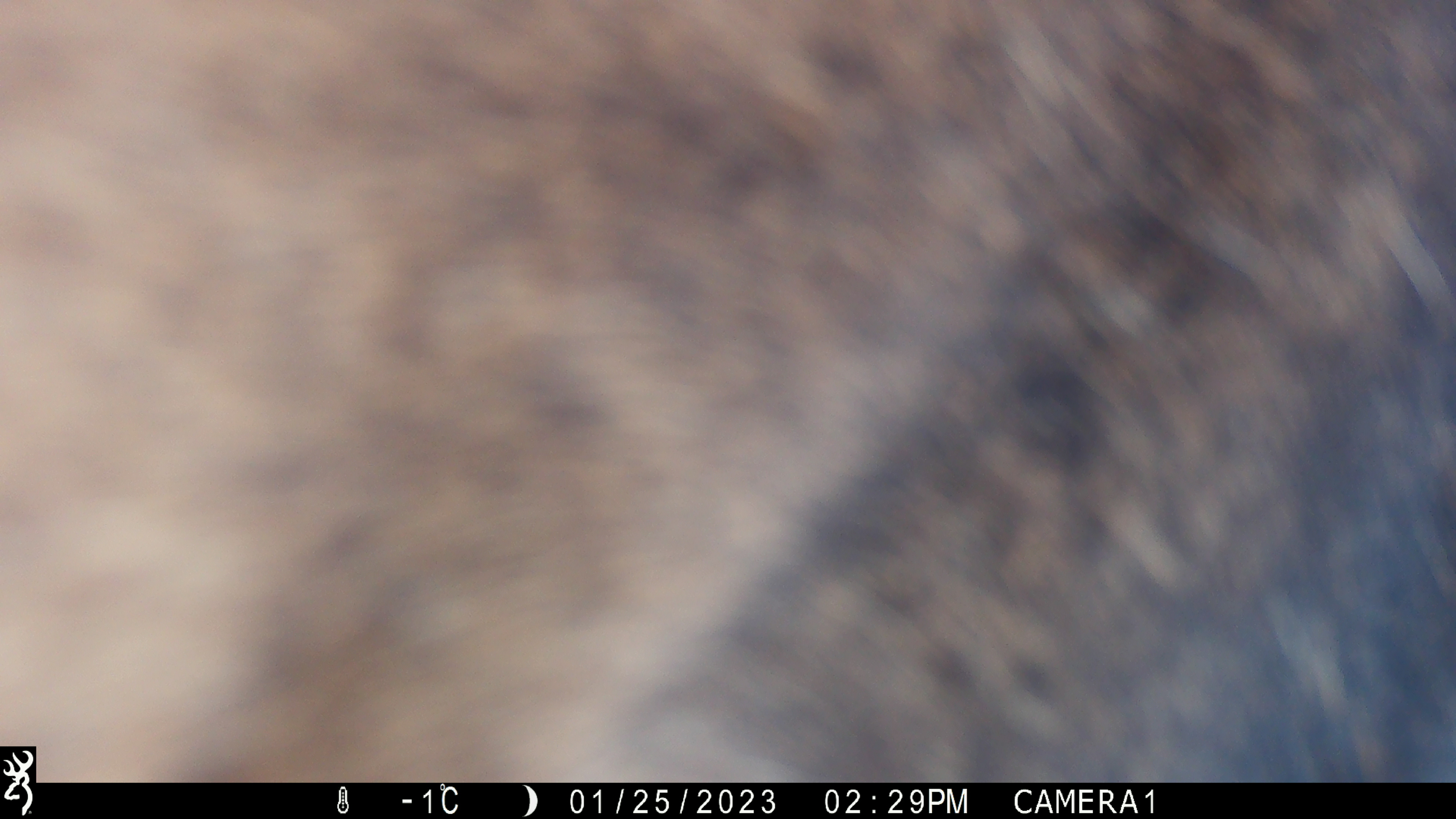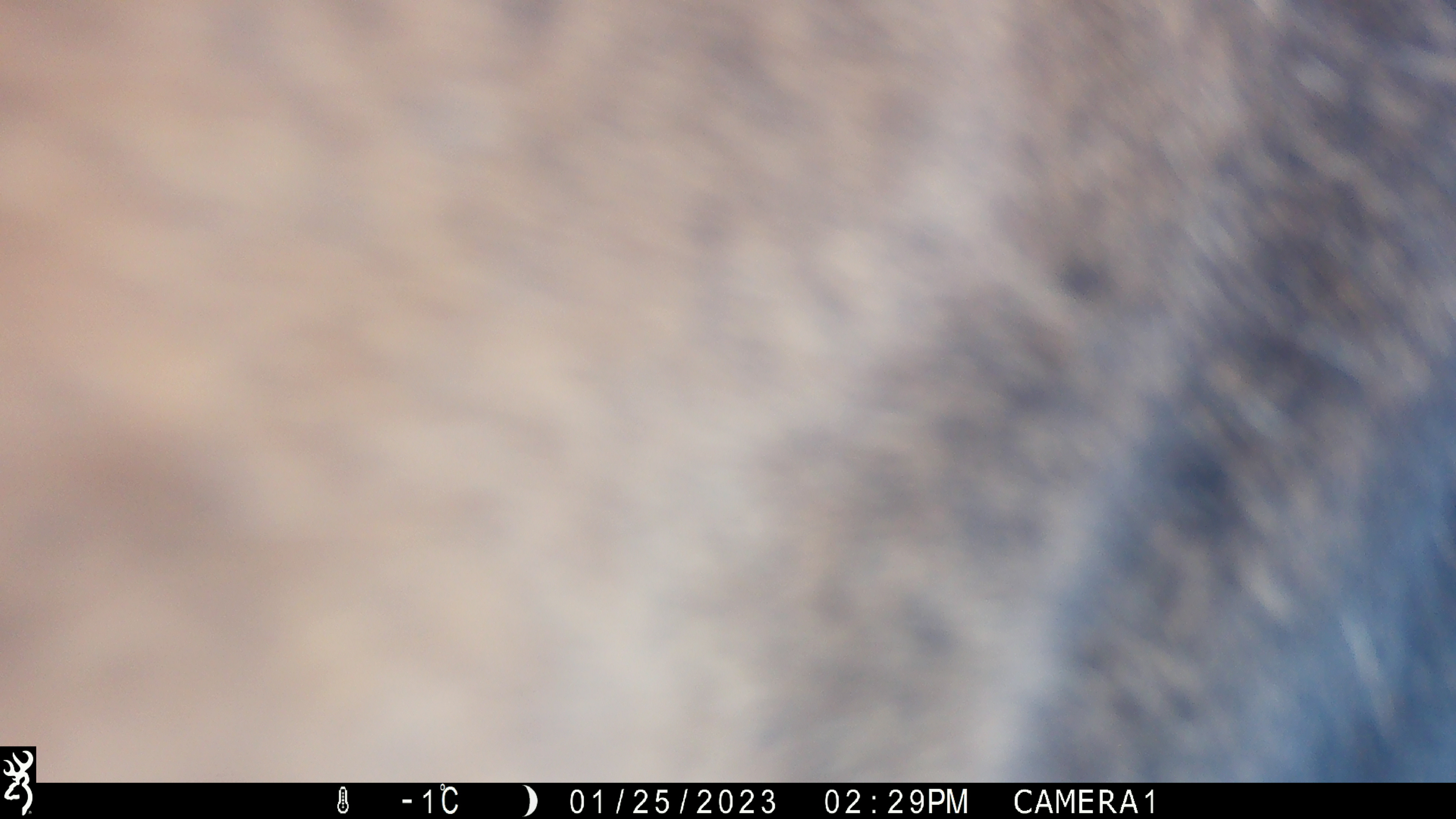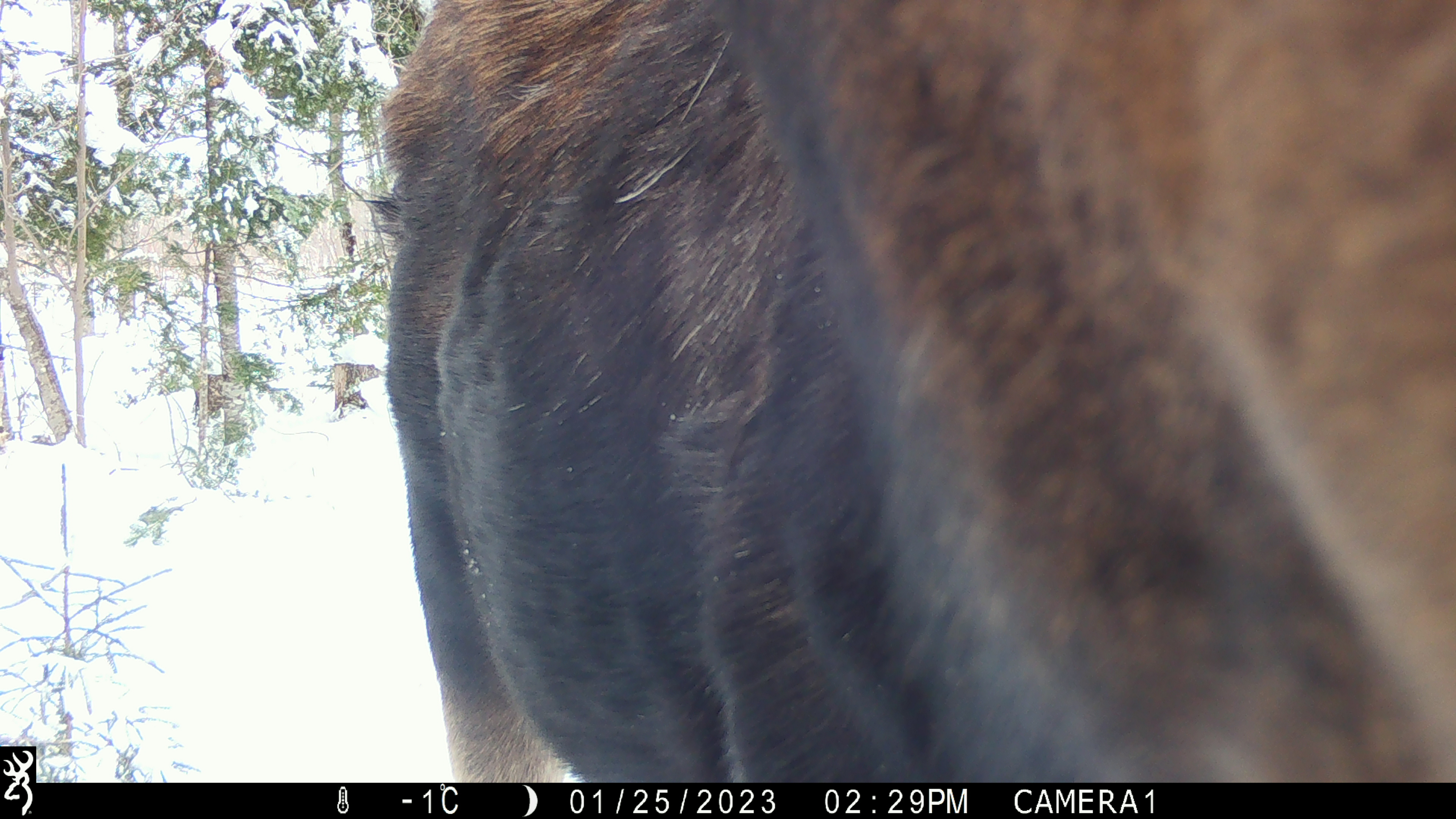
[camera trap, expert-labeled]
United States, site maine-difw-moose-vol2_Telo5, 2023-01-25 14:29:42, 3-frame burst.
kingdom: Animalia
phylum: Chordata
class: Mammalia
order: Artiodactyla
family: Cervidae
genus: Alces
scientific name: Alces alces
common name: moose